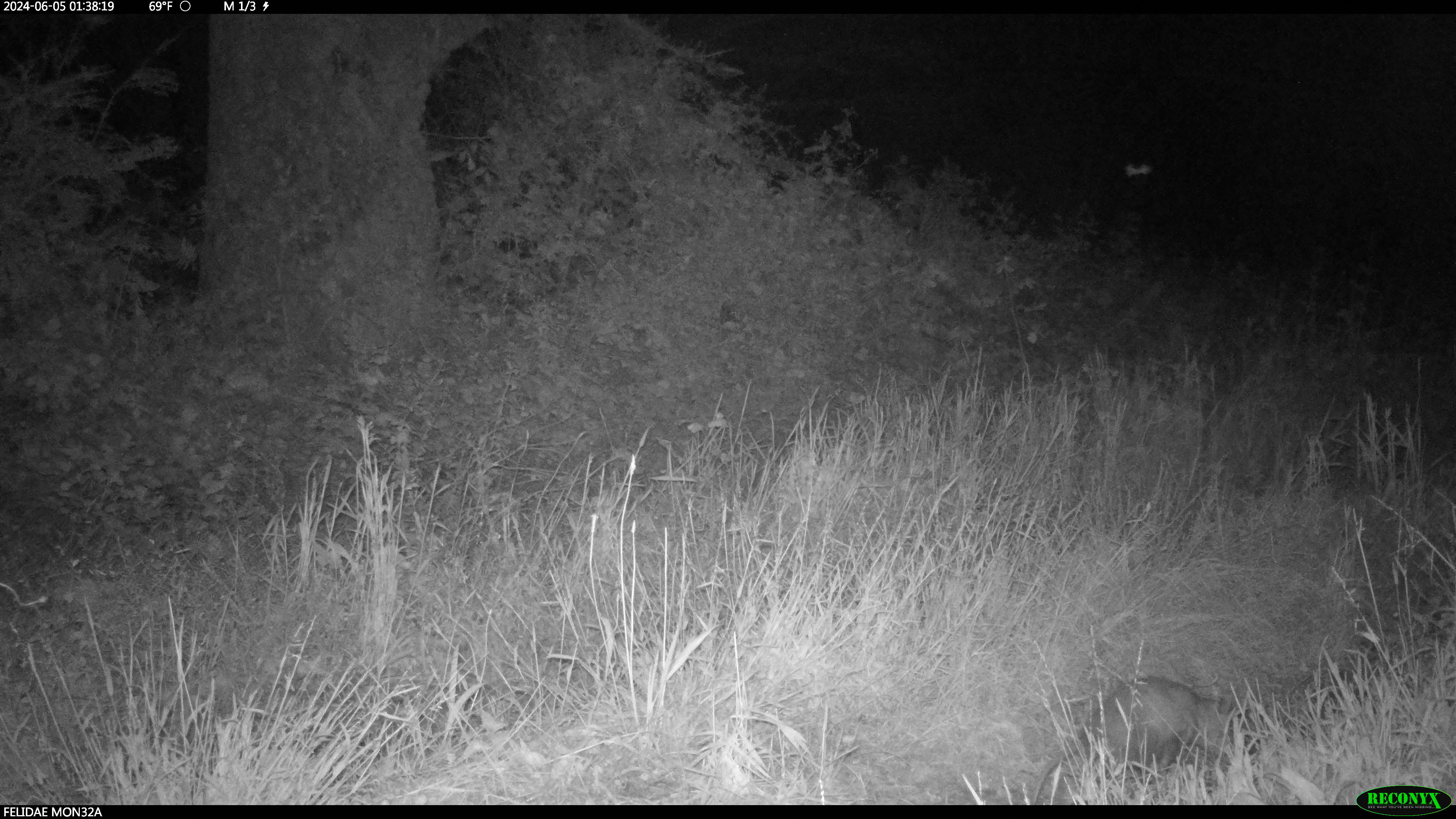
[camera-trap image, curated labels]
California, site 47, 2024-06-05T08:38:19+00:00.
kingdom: Animalia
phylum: Chordata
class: Mammalia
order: Didelphimorphia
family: Didelphidae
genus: Didelphis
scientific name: Didelphis virginiana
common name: virginia opossum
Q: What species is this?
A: Virginia opossum (Didelphis virginiana).